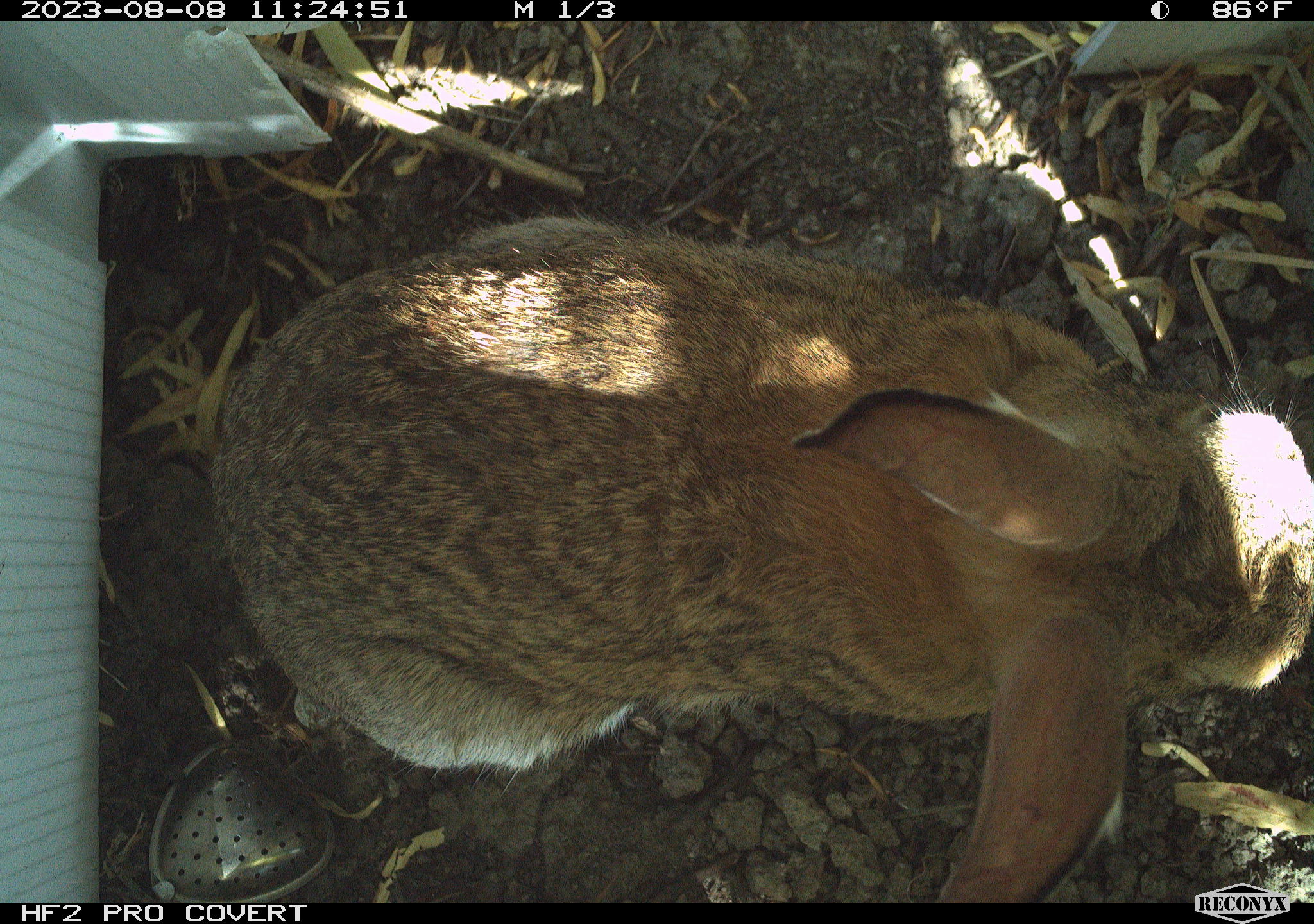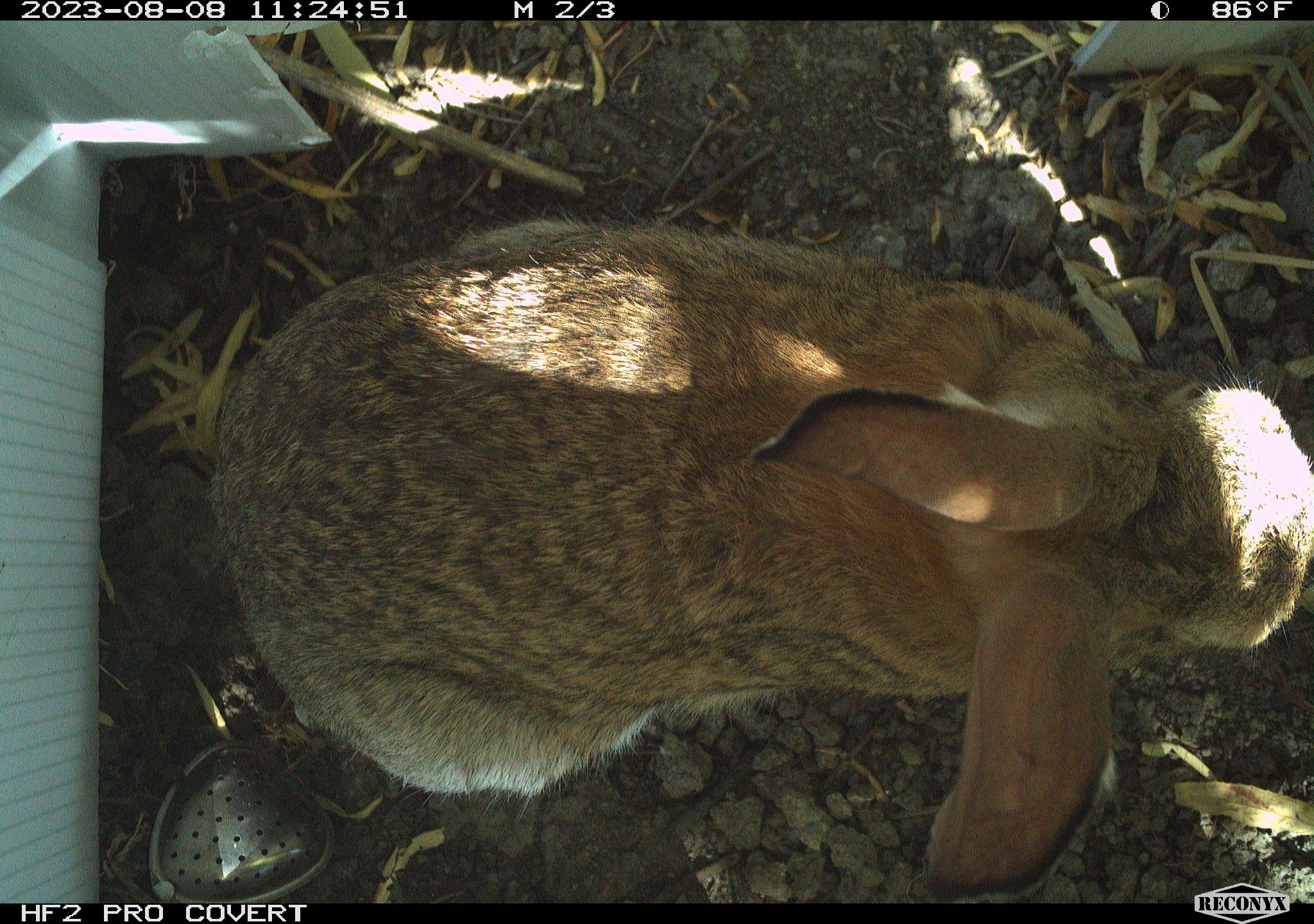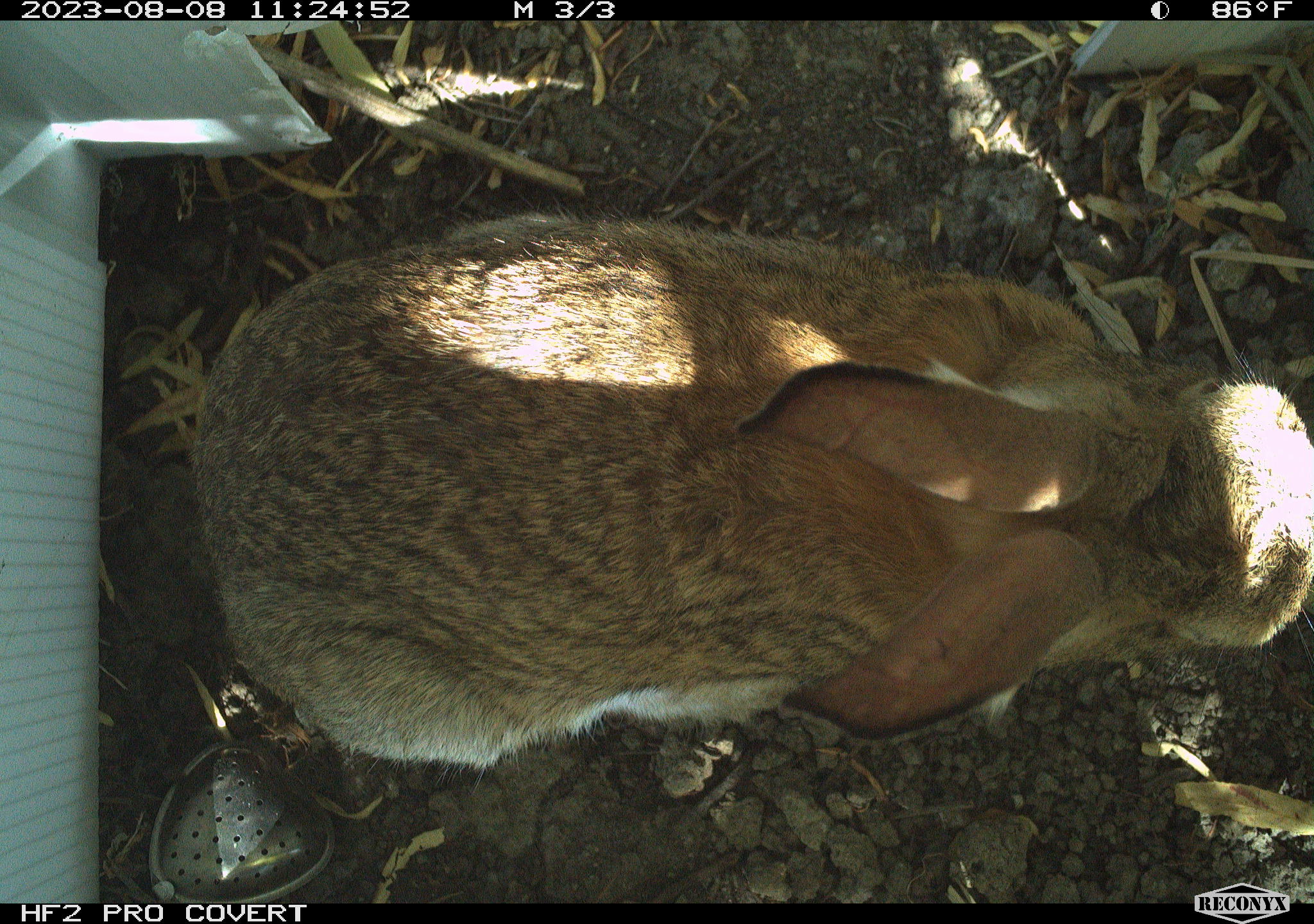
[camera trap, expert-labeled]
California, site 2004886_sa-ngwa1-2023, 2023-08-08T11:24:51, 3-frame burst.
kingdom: Animalia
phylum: Chordata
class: Mammalia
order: Lagomorpha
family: Leporidae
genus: Sylvilagus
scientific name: Sylvilagus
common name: cottontail rabbits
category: sylvilagus species